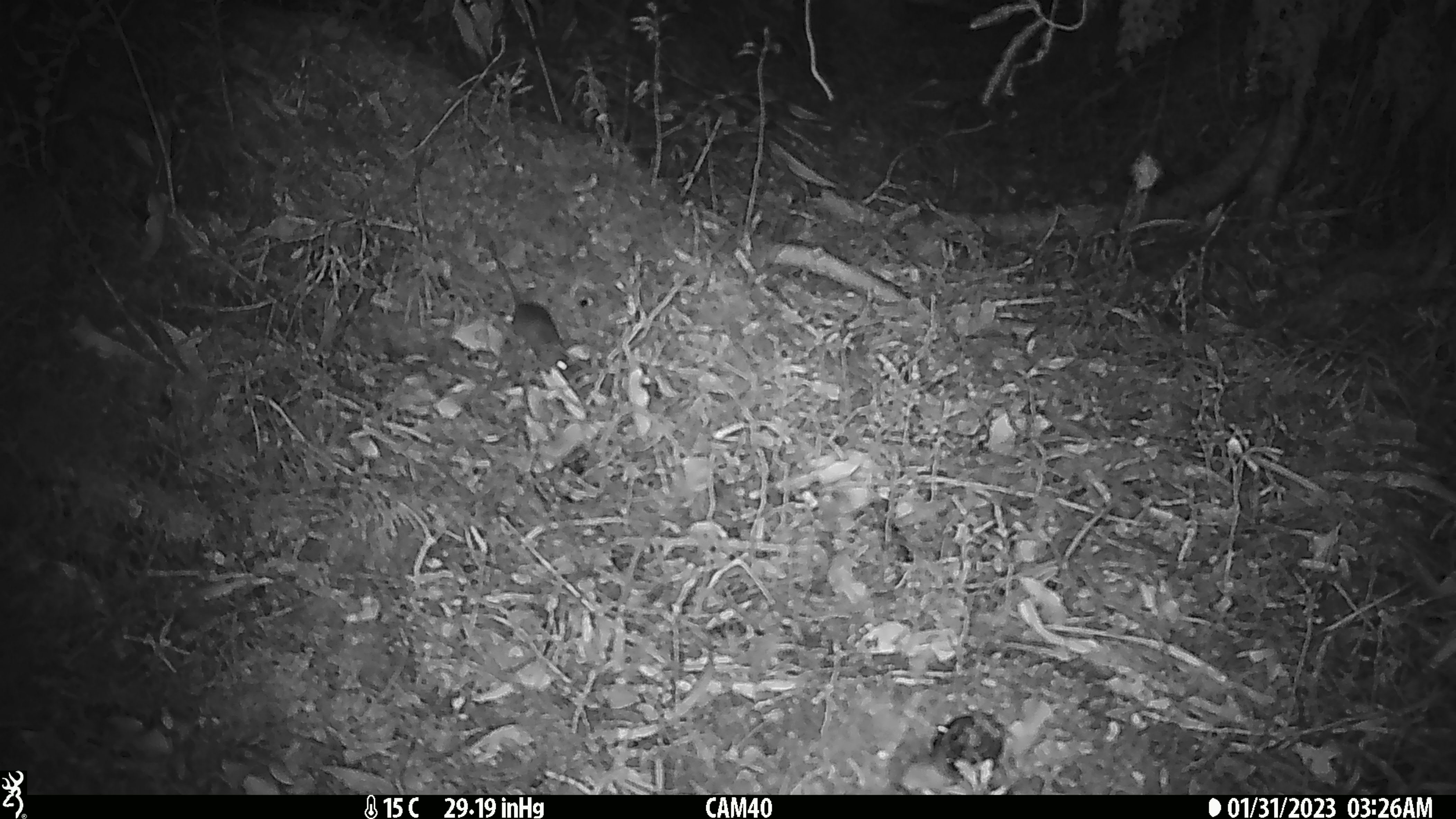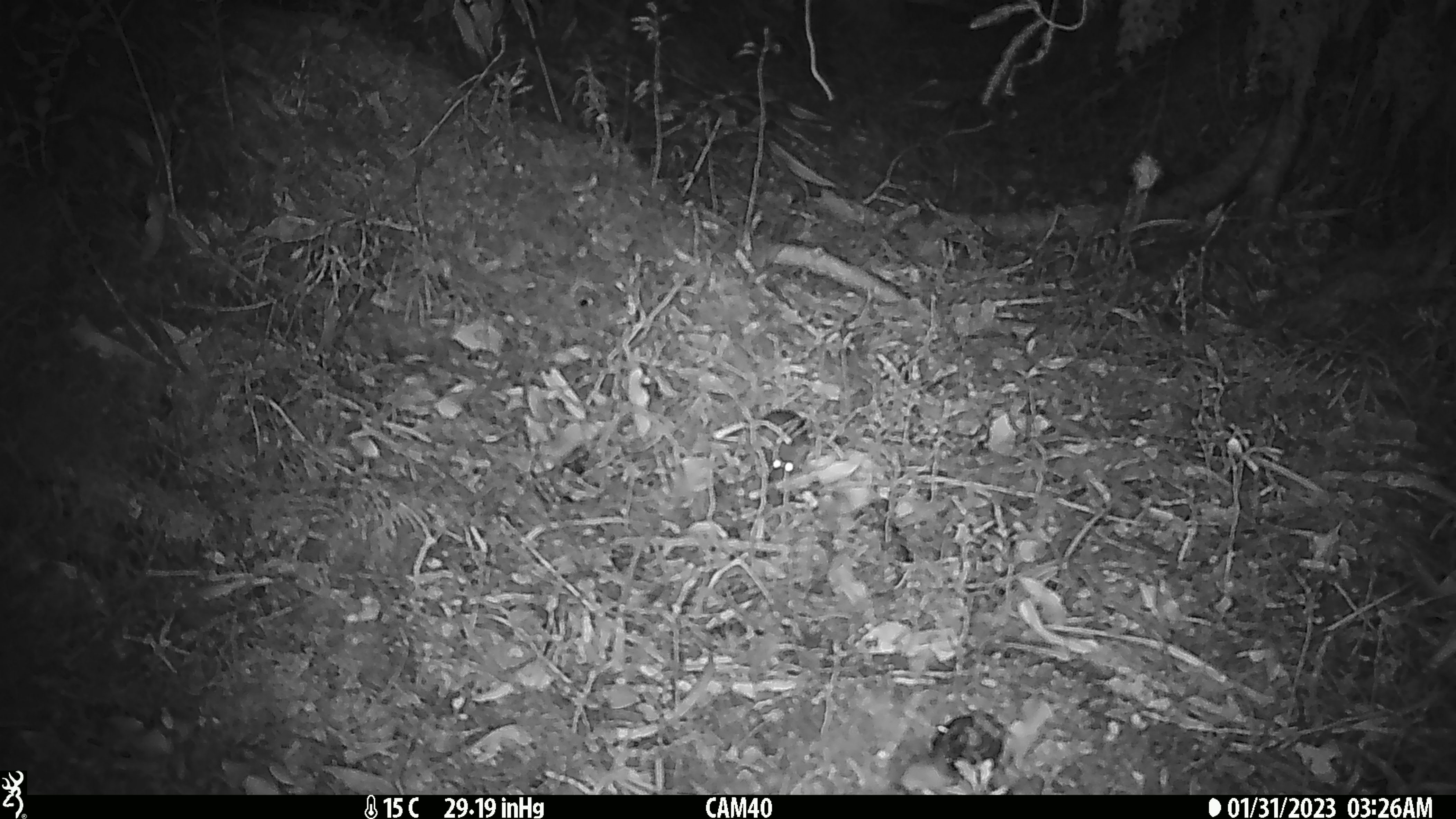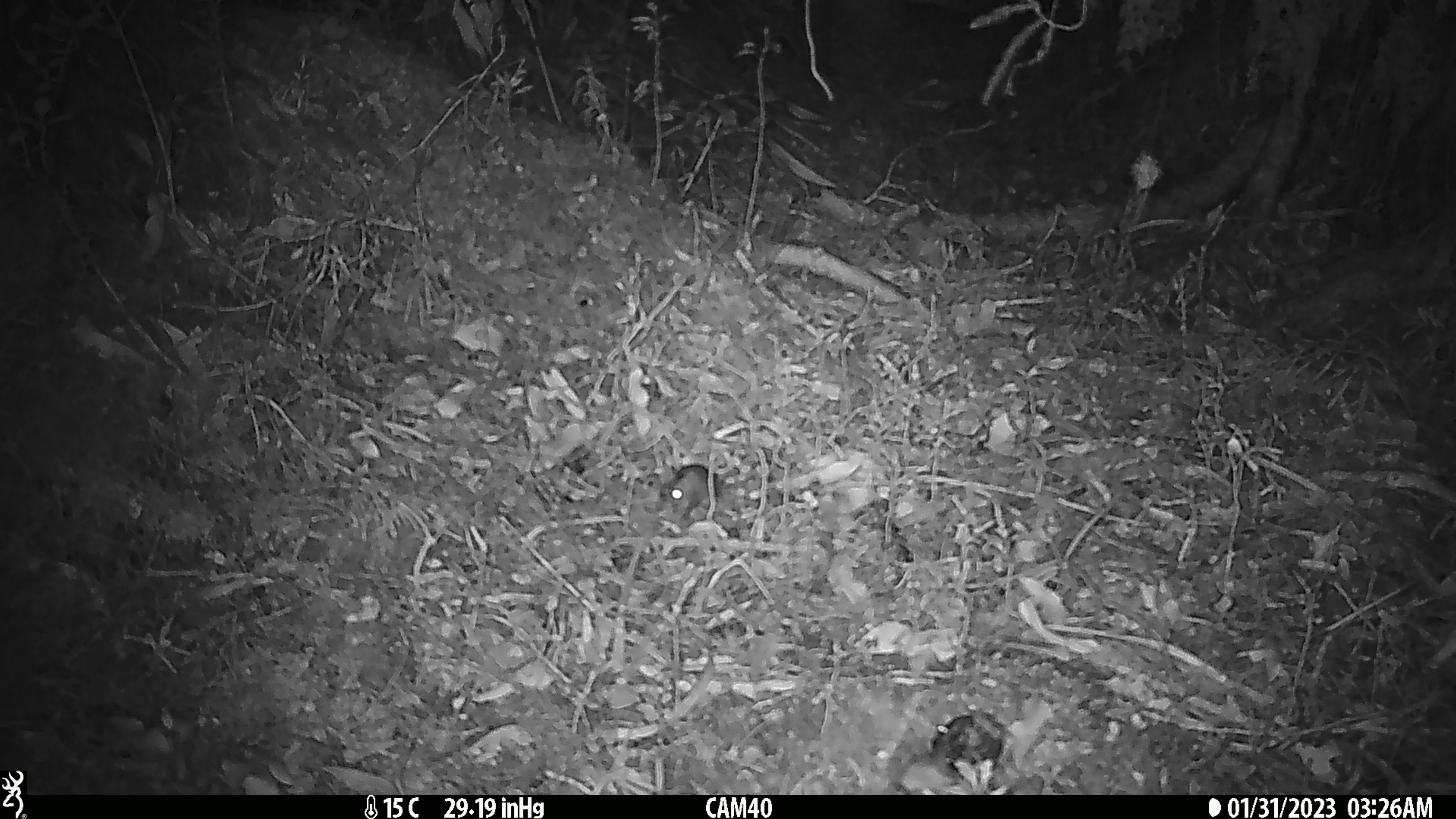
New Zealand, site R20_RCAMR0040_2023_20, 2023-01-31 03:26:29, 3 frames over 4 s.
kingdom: Animalia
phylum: Chordata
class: Mammalia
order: Rodentia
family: Muridae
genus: Mus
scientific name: Mus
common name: mouse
Mouse (Mus).